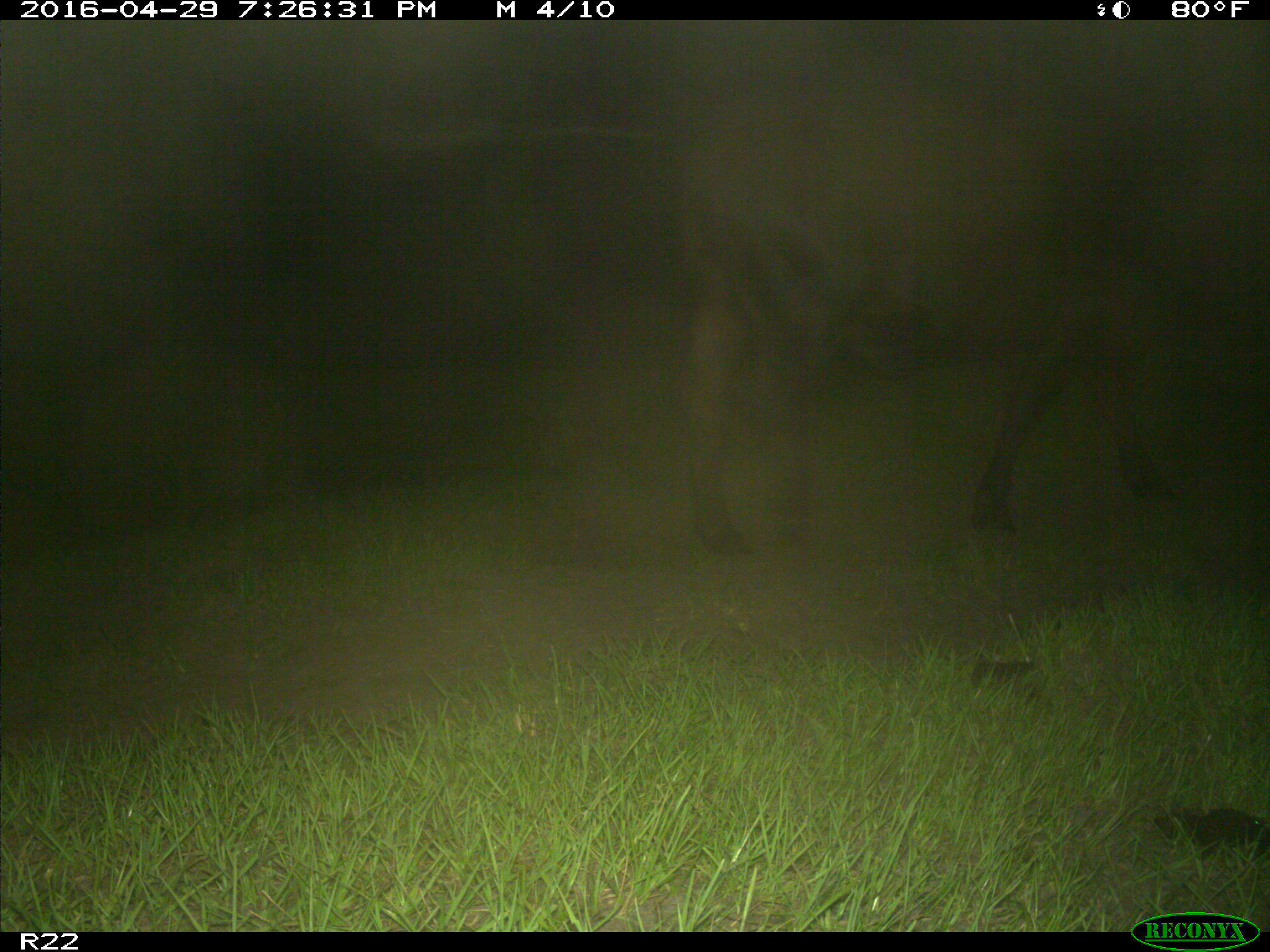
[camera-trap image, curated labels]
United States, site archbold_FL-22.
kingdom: Animalia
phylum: Chordata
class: Mammalia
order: Artiodactyla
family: Bovidae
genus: Bos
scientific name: Bos taurus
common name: domestic cow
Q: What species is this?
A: Bos taurus (domestic cow).